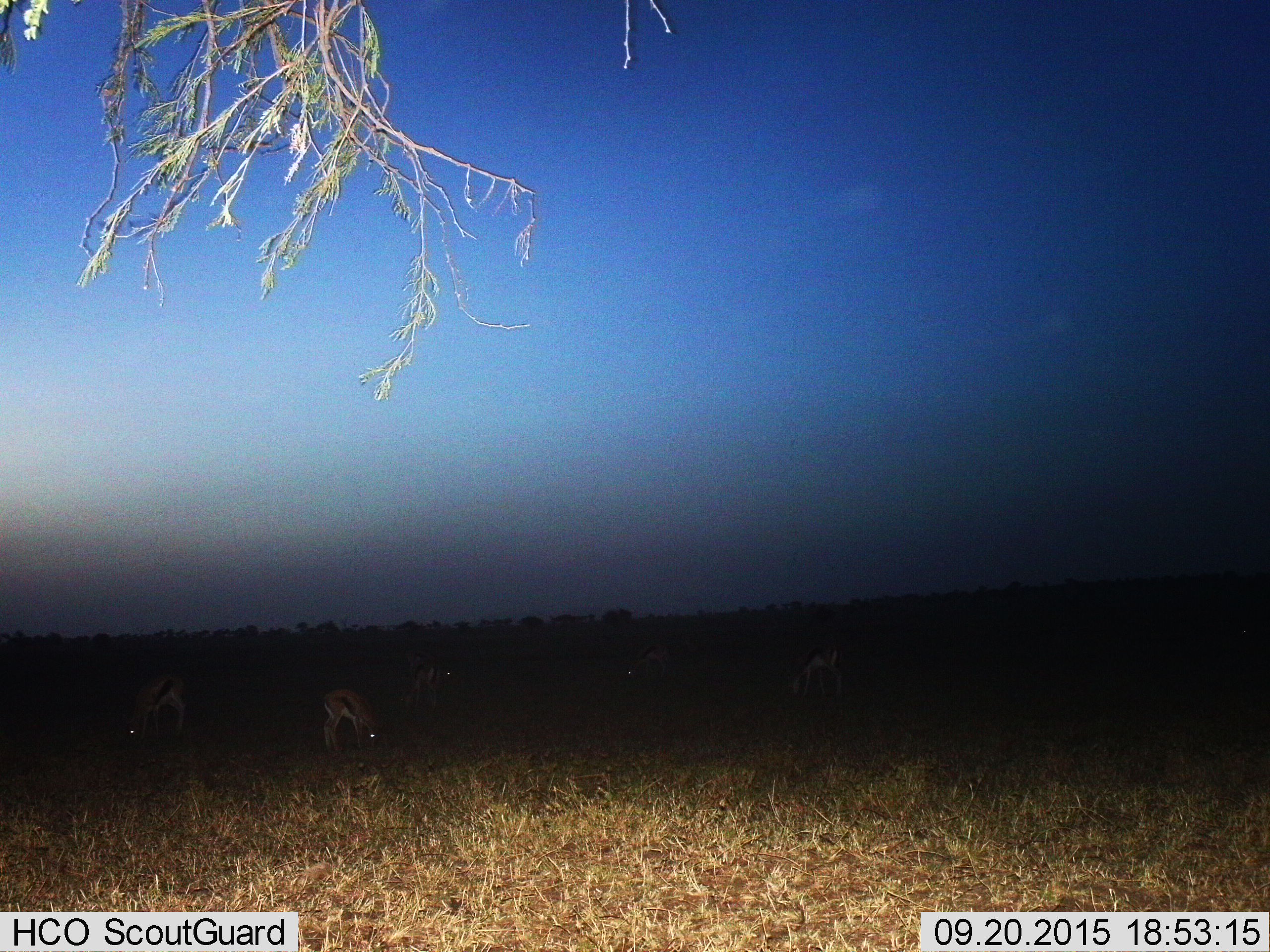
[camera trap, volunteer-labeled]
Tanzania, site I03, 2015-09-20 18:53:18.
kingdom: Animalia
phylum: Chordata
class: Mammalia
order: Artiodactyla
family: Bovidae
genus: Eudorcas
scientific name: Eudorcas thomsonii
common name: thomson's gazelle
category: gazellethomsons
Gazellethomsons (thomson's gazelle) (Eudorcas thomsonii), count 5. Behavior (volunteer vote fractions): standing 33%, resting 0%, moving 22%, interacting 0%. Young present (vote fraction): 0%. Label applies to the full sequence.